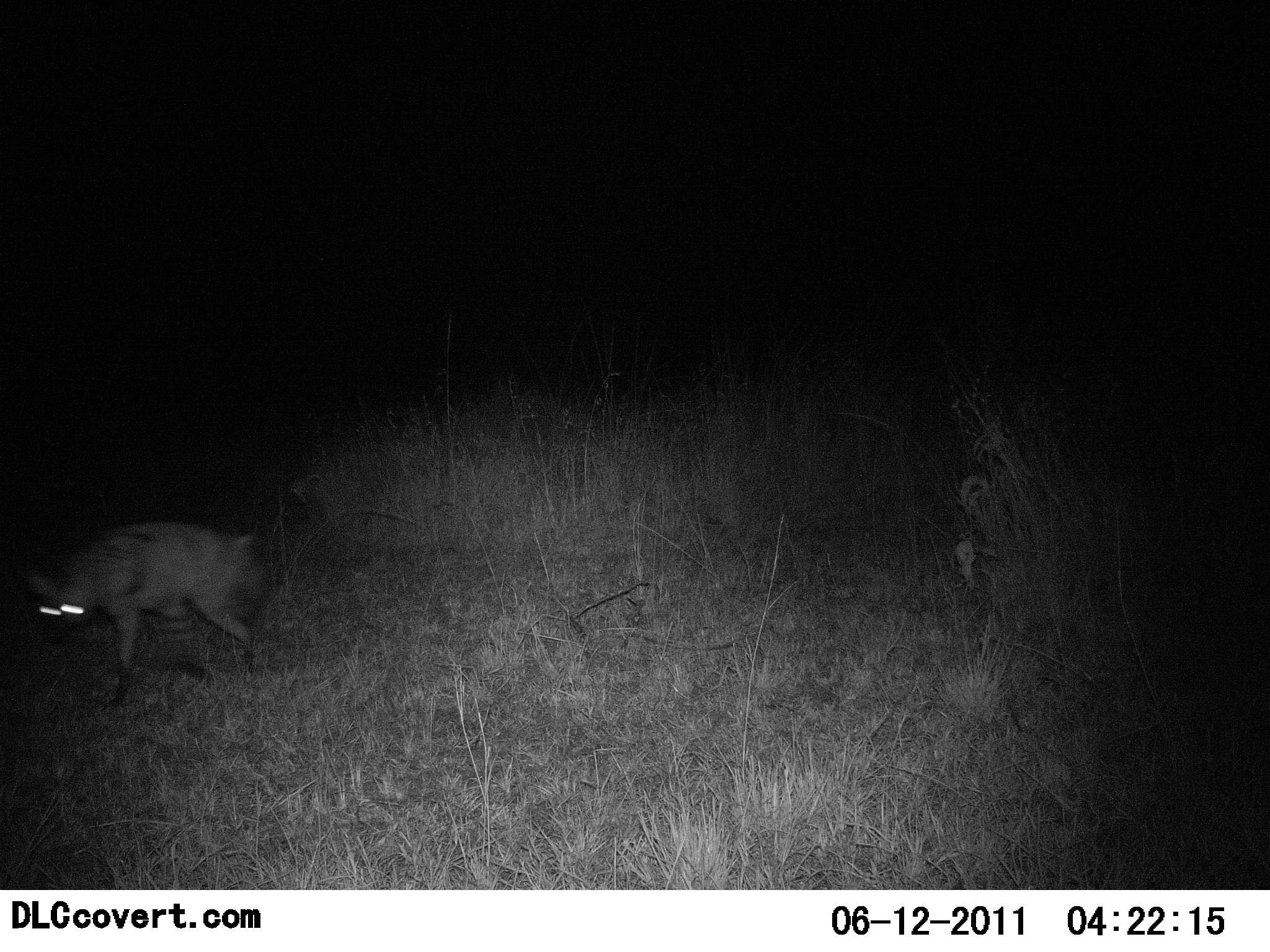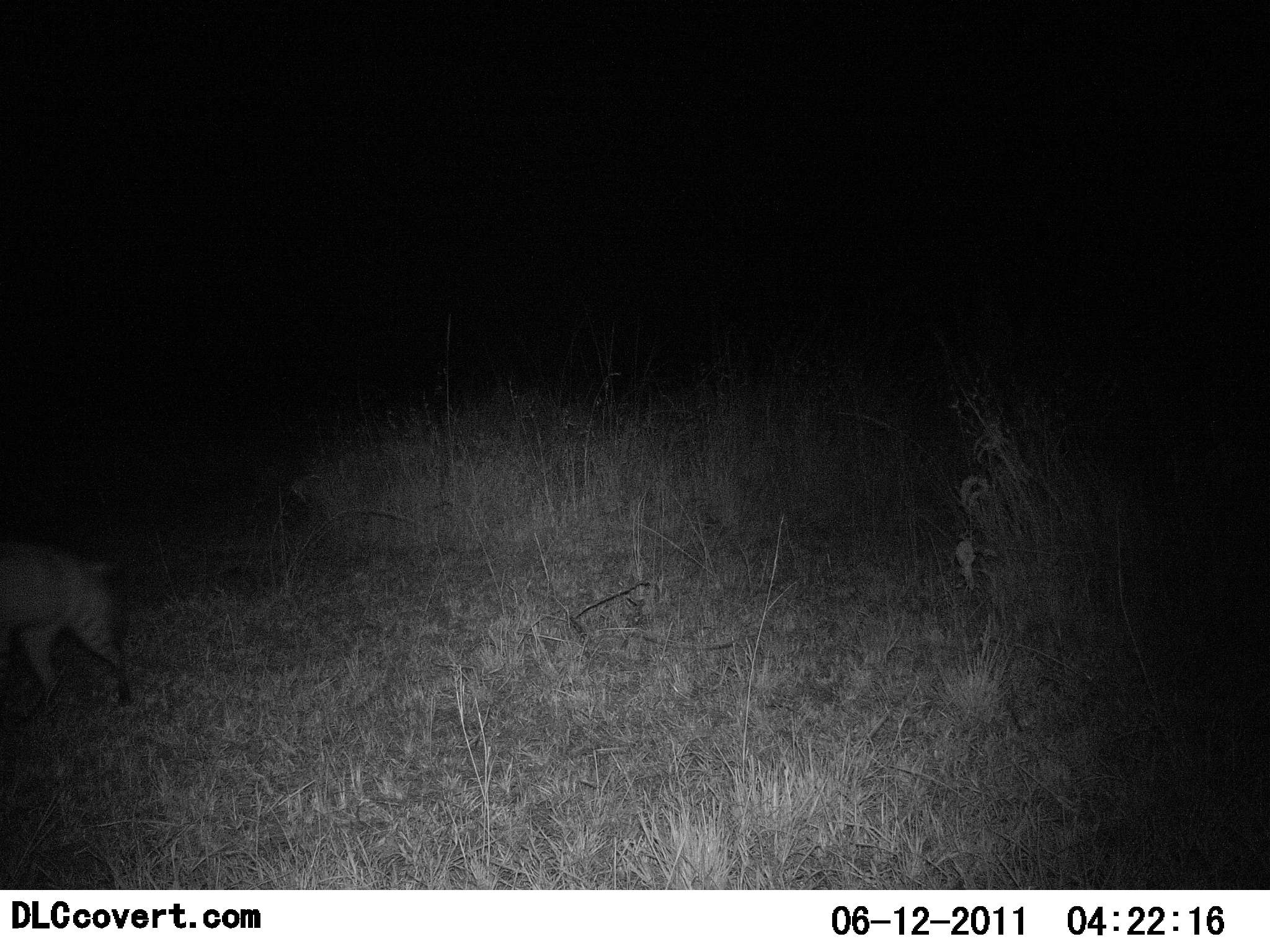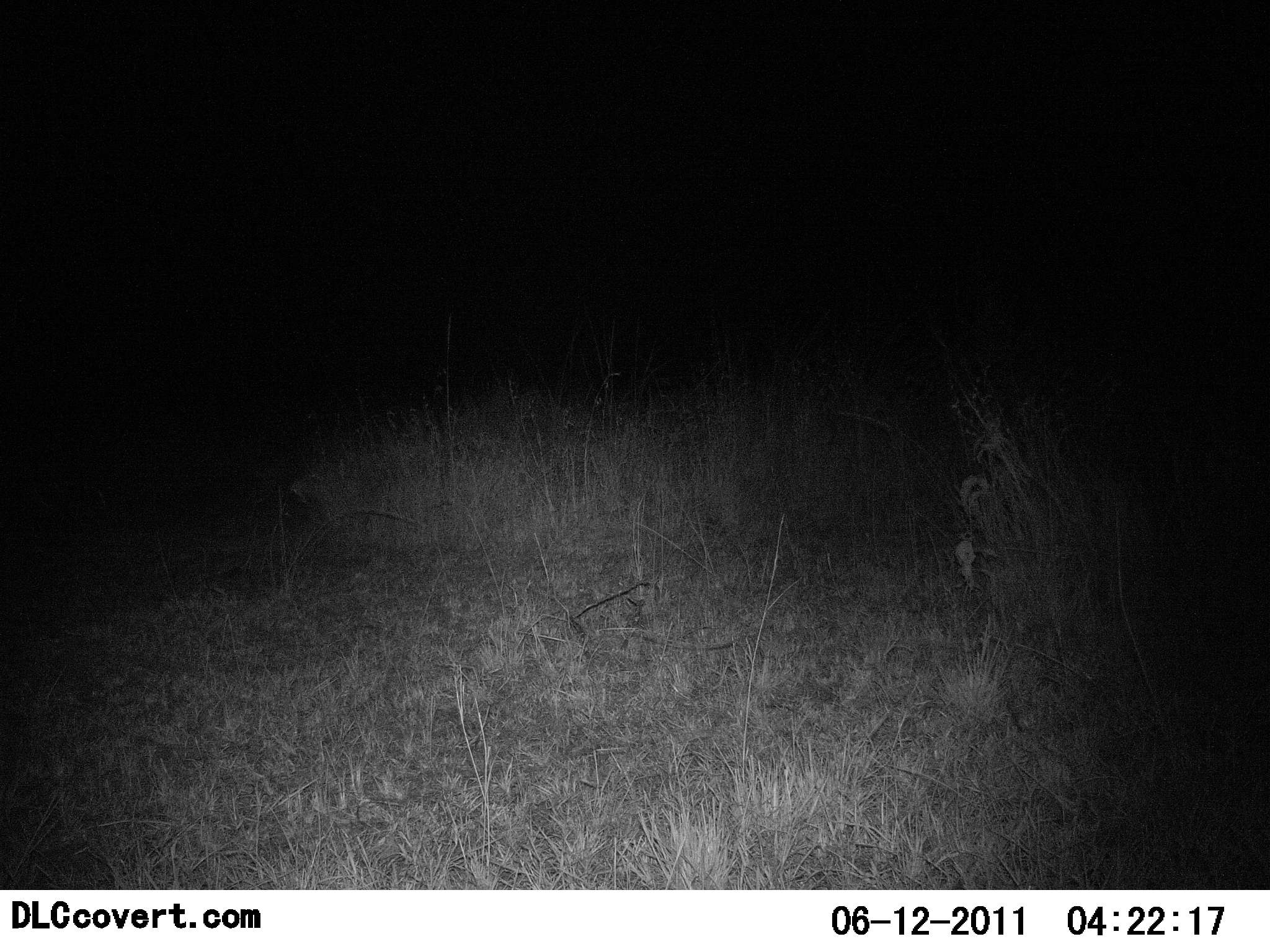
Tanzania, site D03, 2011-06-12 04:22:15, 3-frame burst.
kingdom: Animalia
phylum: Chordata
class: Mammalia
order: Carnivora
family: Hyaenidae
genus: Hyaena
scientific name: Hyaena hyaena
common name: striped hyena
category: hyenastriped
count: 1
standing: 0%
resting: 0%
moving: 100%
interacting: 0%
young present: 0%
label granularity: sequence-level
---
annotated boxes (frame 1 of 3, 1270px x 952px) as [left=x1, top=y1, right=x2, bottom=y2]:
animal: [left=28, top=517, right=267, bottom=708]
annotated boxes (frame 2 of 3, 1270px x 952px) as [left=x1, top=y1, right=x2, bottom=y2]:
animal: [left=0, top=539, right=131, bottom=719]